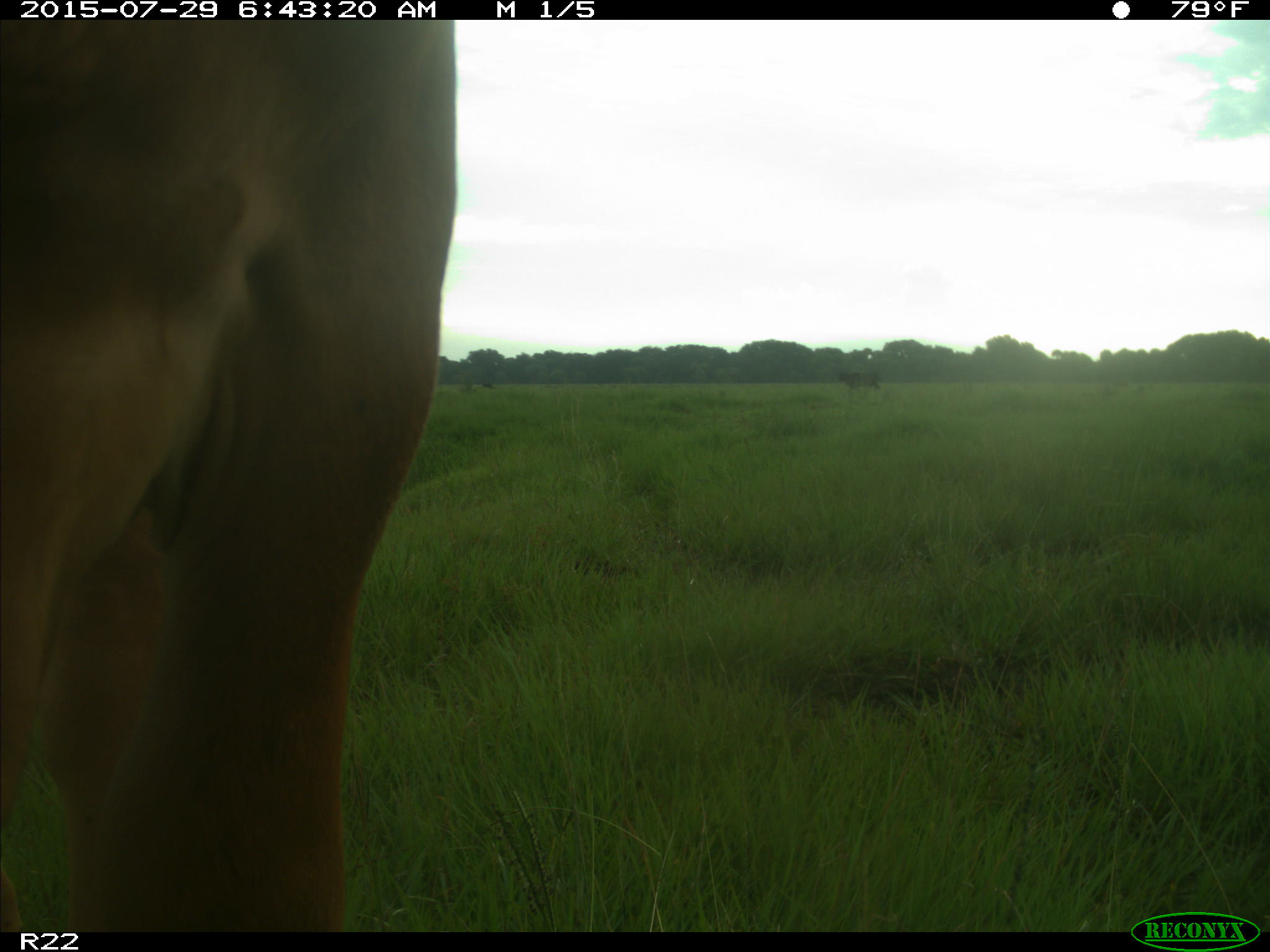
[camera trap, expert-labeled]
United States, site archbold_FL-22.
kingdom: Animalia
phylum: Chordata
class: Mammalia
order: Artiodactyla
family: Bovidae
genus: Bos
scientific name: Bos taurus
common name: domestic cow